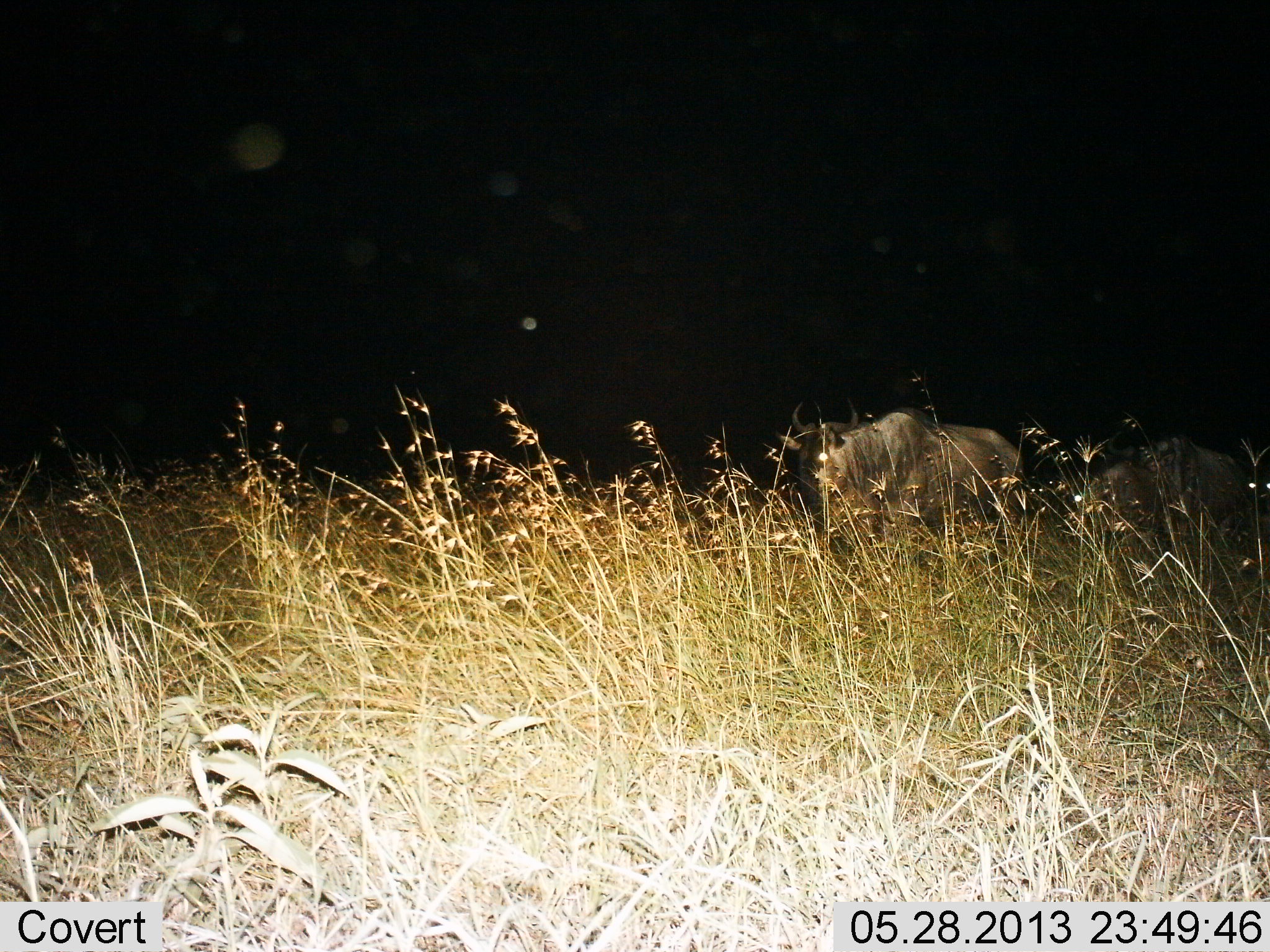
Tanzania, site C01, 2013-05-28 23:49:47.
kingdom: Animalia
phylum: Chordata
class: Mammalia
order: Artiodactyla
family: Bovidae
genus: Connochaetes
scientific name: Connochaetes taurinus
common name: blue wildebeest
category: wildebeest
Wildebeest (blue wildebeest) (Connochaetes taurinus), count 2. Behavior (volunteer vote fractions): standing 39%, resting 0%, moving 61%, interacting 0%. Young present (vote fraction): 0%. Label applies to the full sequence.